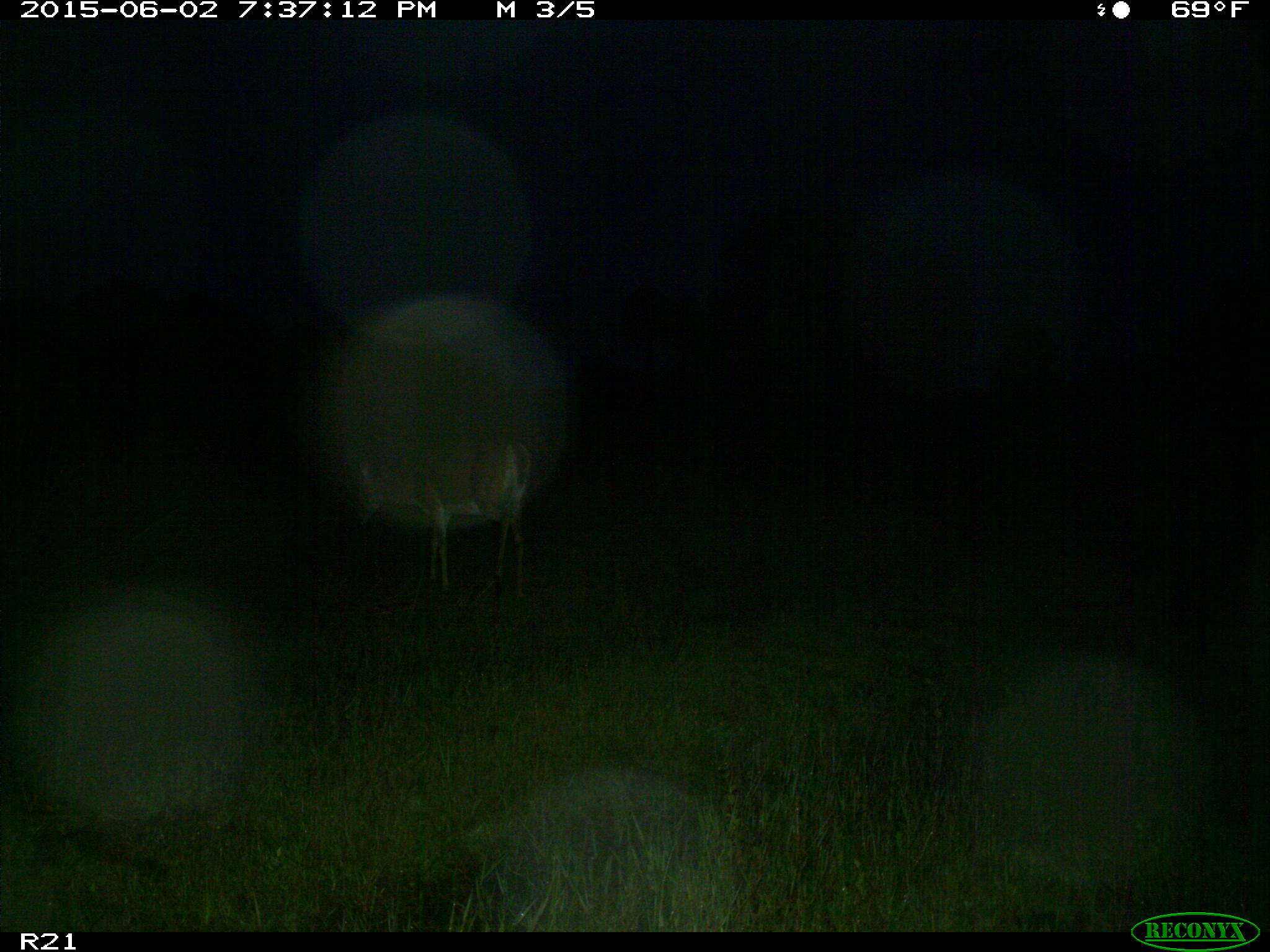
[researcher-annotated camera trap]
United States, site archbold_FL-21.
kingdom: Animalia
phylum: Chordata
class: Mammalia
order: Artiodactyla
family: Cervidae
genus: Odocoileus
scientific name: Odocoileus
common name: deer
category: unidentified deer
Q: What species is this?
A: Unidentified deer (deer) (Odocoileus).